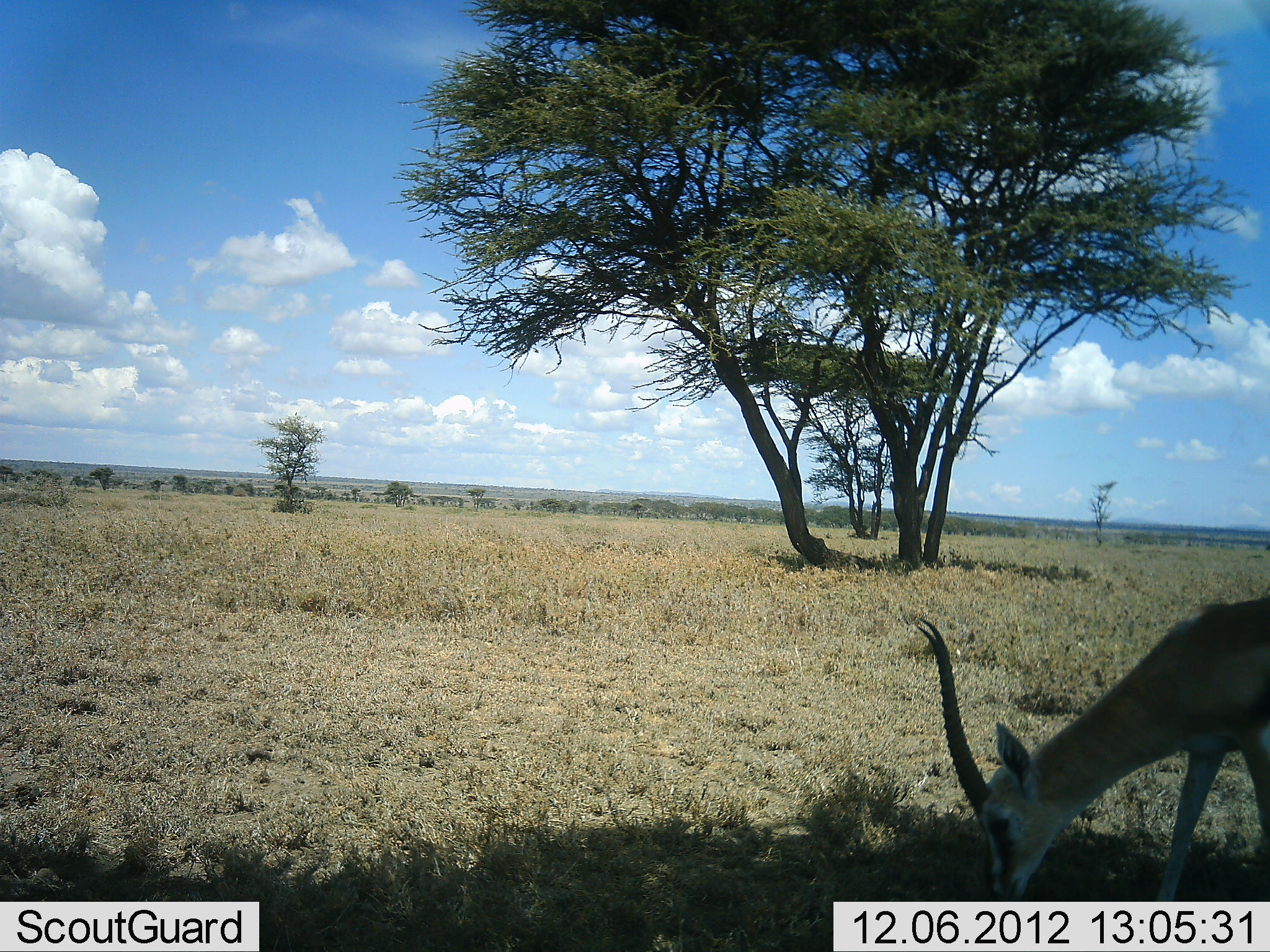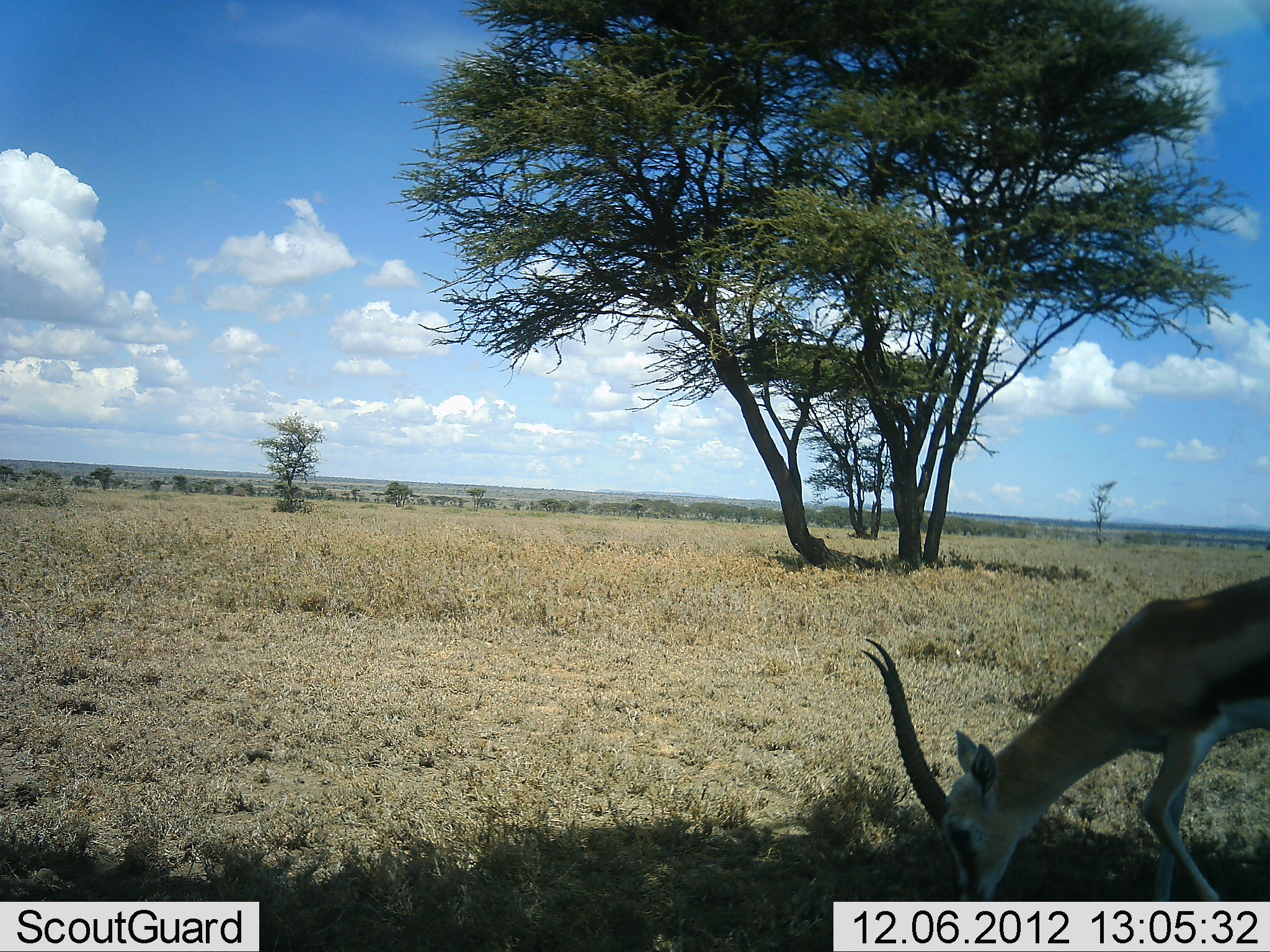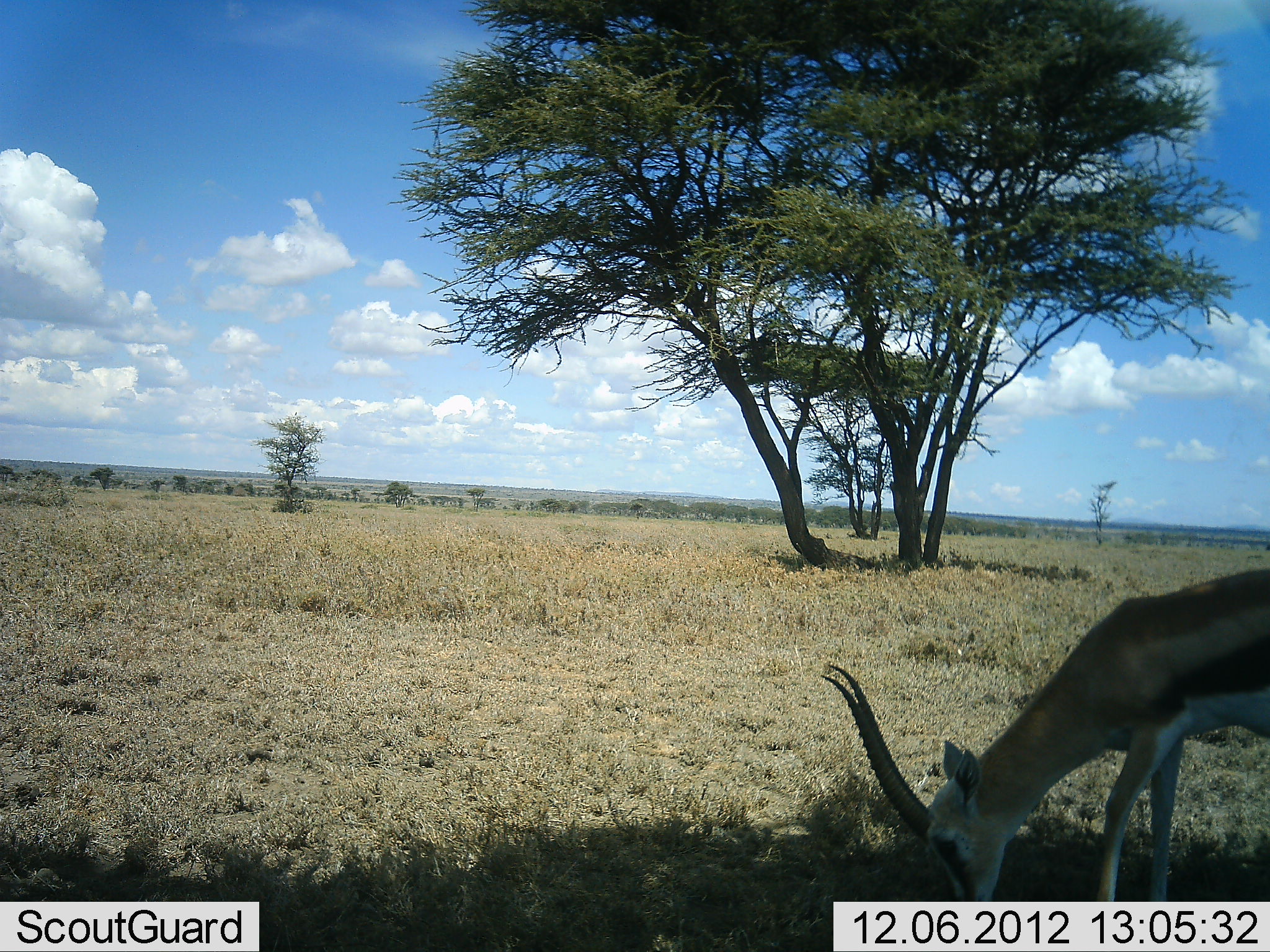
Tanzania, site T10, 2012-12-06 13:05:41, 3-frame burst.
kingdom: Animalia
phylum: Chordata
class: Mammalia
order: Artiodactyla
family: Bovidae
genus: Eudorcas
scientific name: Eudorcas thomsonii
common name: thomson's gazelle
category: gazellethomsons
Gazellethomsons (thomson's gazelle) (Eudorcas thomsonii), count 1. Behavior (volunteer vote fractions): standing 20%, resting 0%, moving 0%, interacting 0%. Young present (vote fraction): 0%. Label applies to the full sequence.